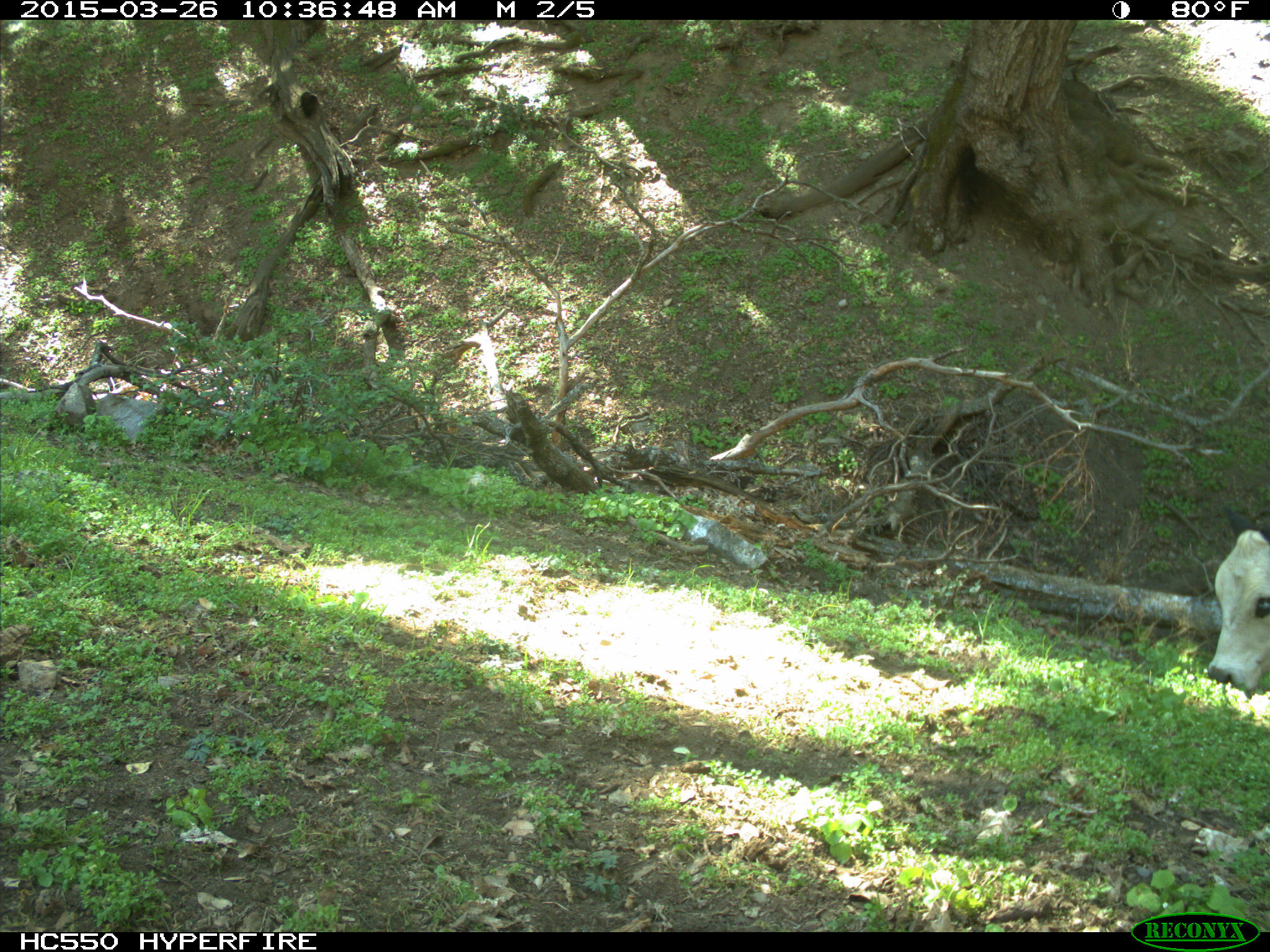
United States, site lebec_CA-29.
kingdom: Animalia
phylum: Chordata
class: Mammalia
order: Artiodactyla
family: Bovidae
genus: Bos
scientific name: Bos taurus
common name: domestic cow